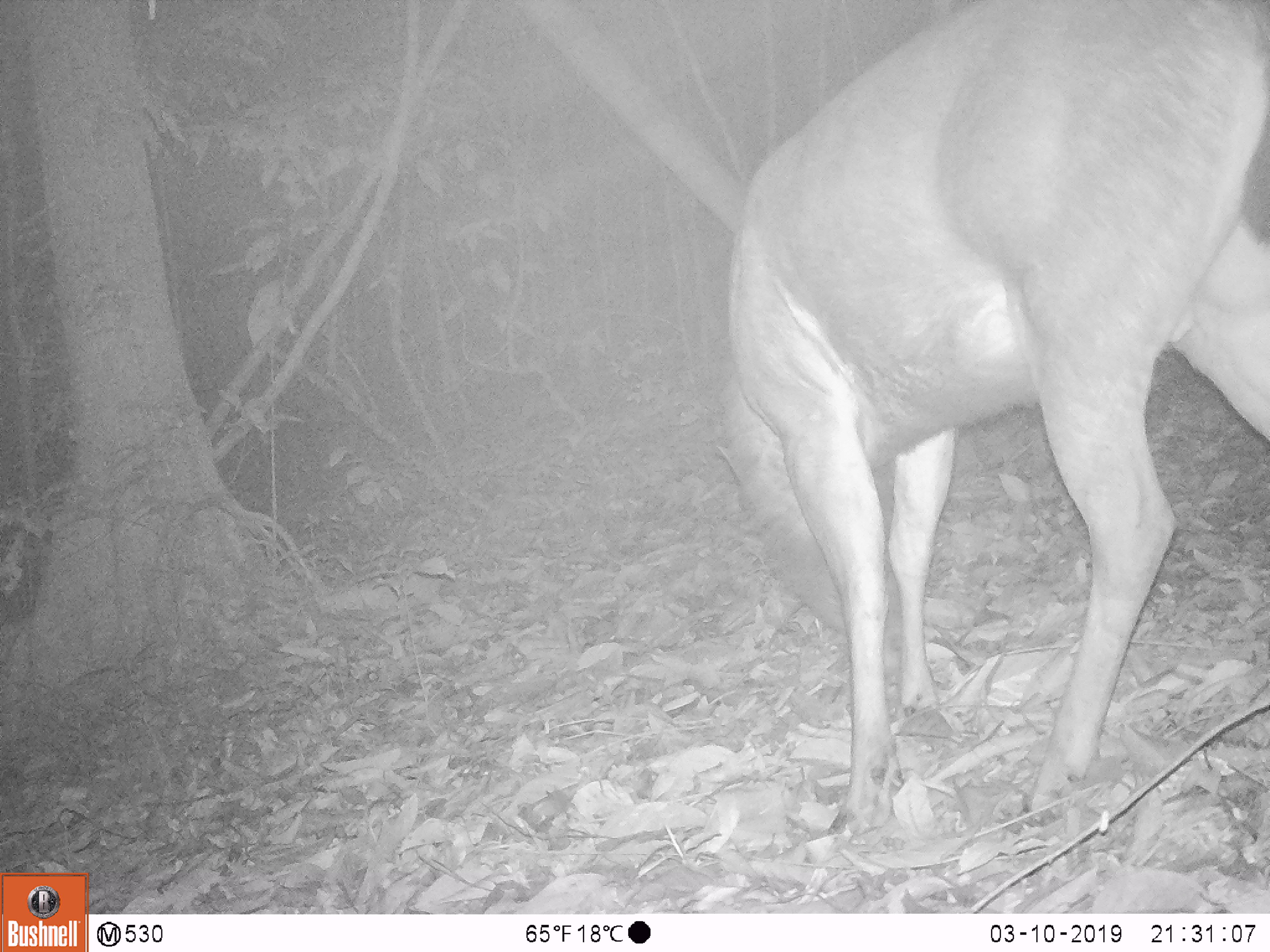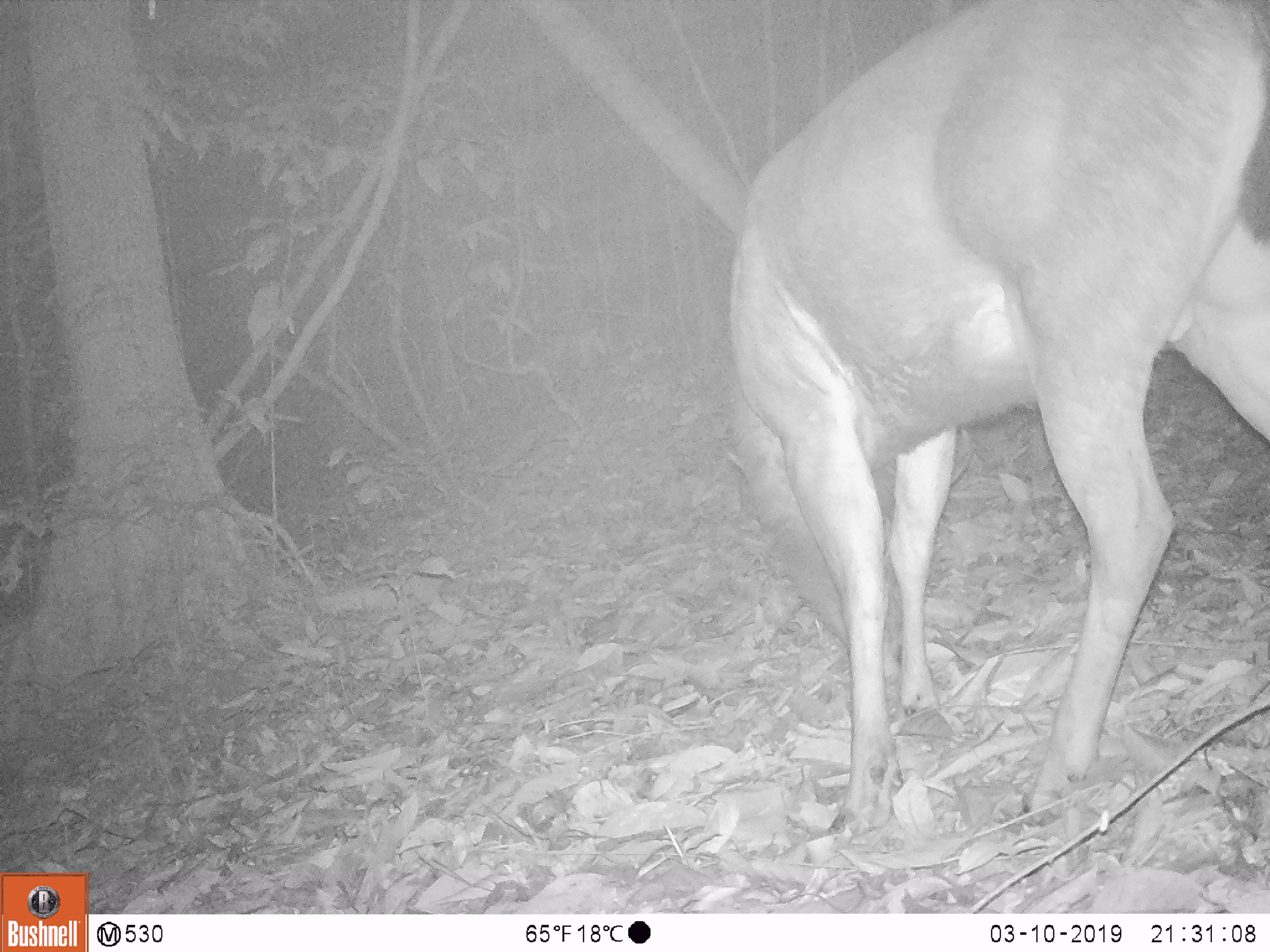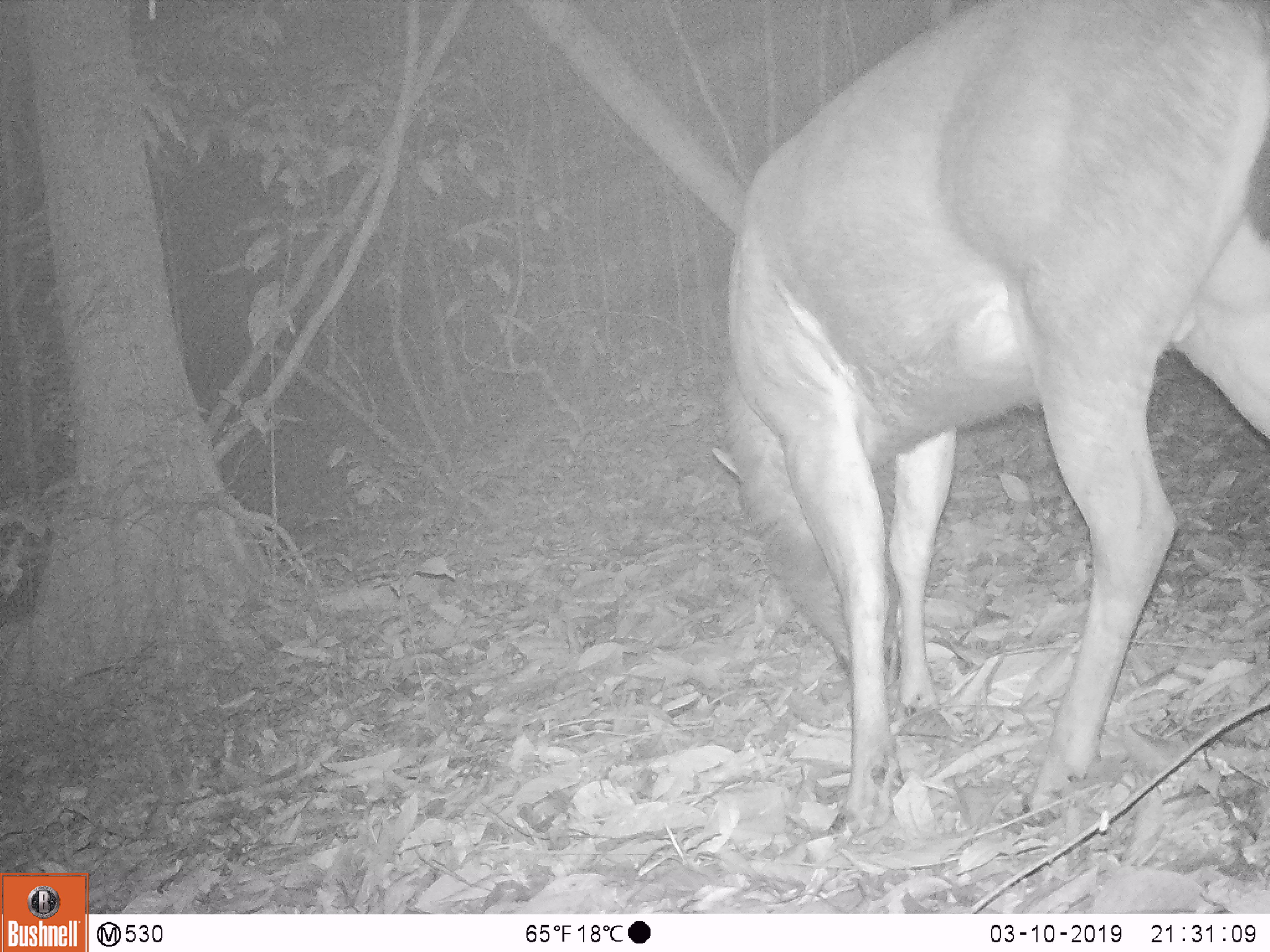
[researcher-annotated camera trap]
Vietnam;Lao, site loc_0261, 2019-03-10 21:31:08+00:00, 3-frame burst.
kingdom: Animalia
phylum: Chordata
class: Mammalia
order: Artiodactyla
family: Cervidae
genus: Rusa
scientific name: Rusa unicolor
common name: sambar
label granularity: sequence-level